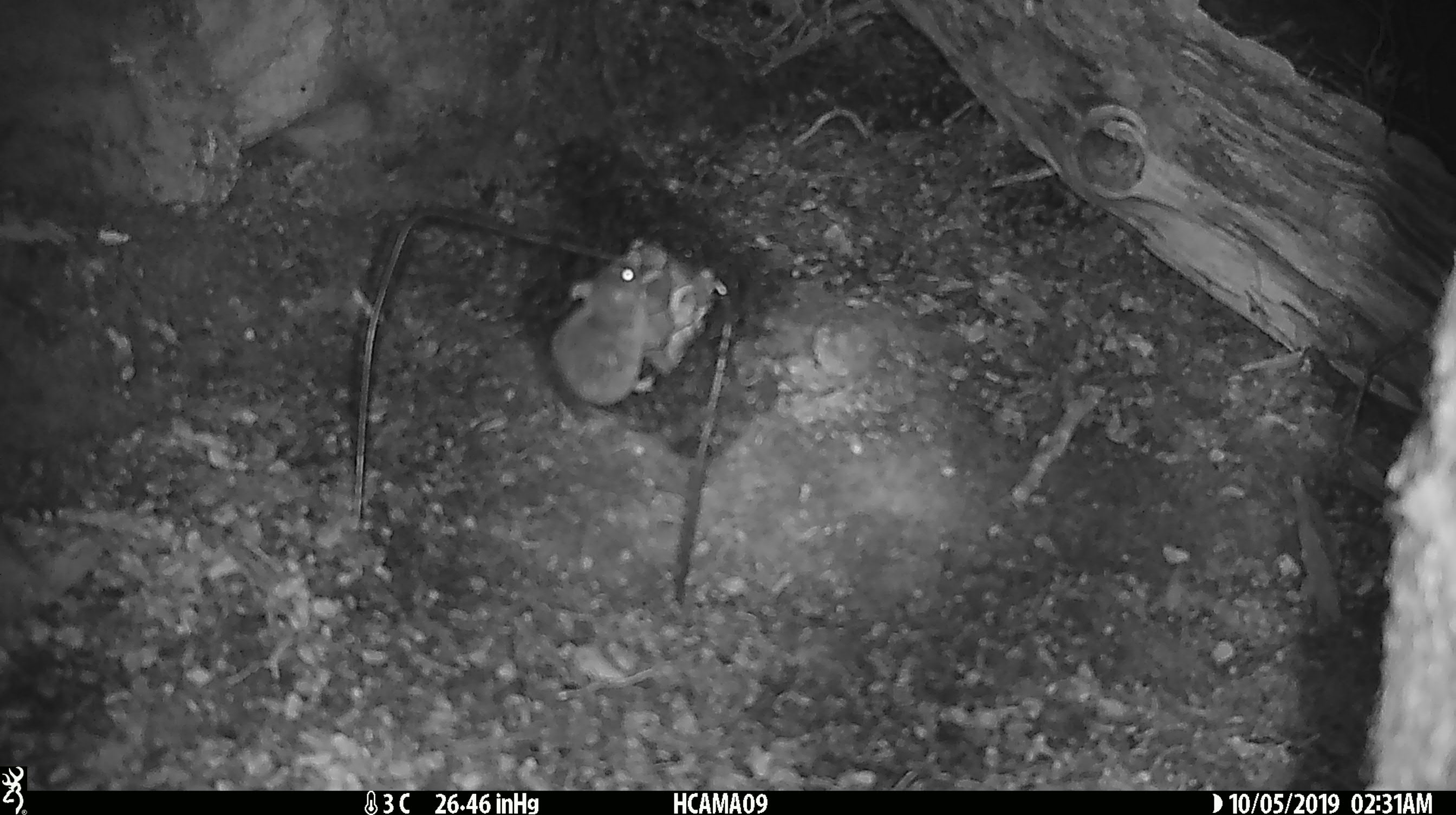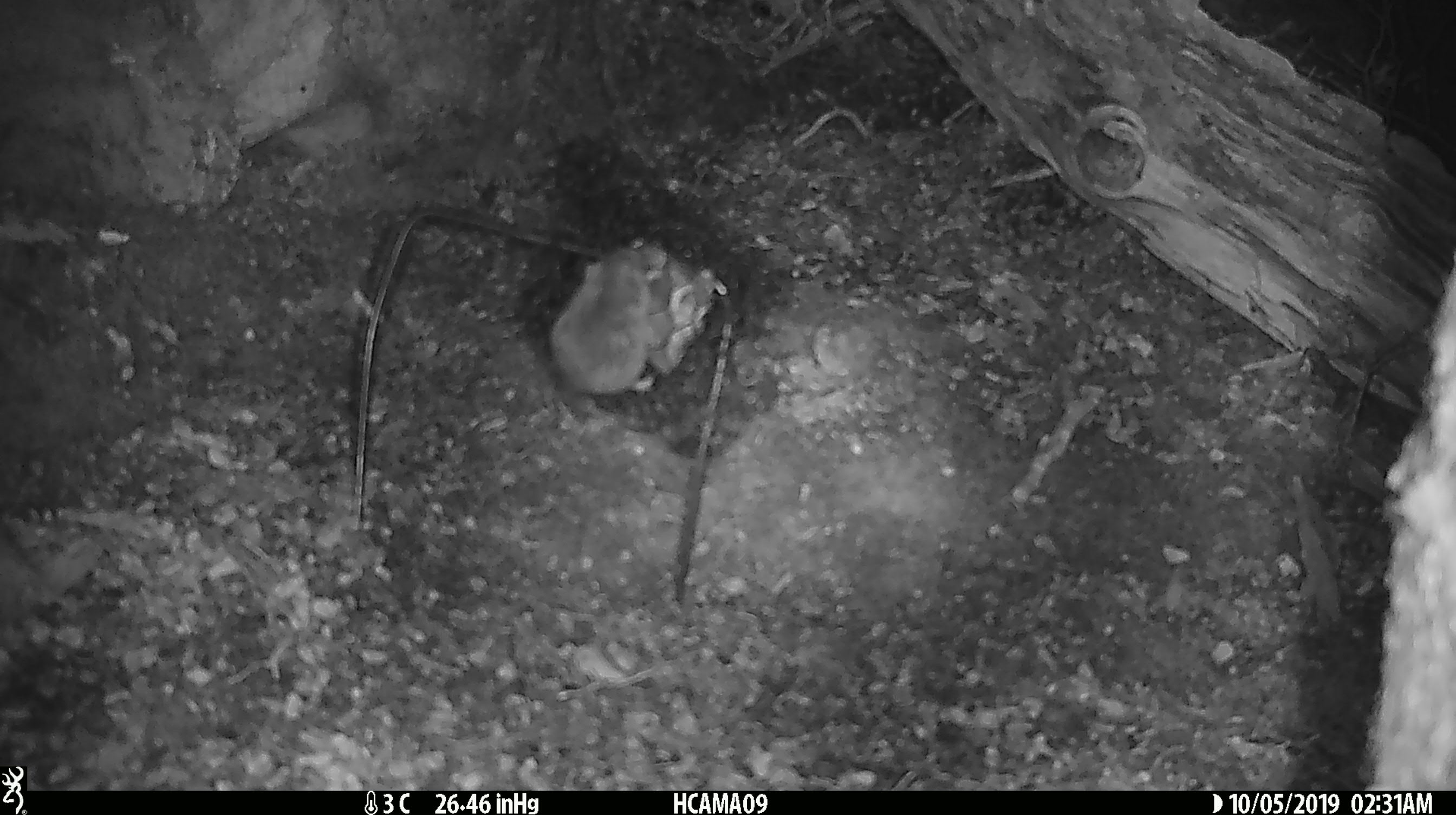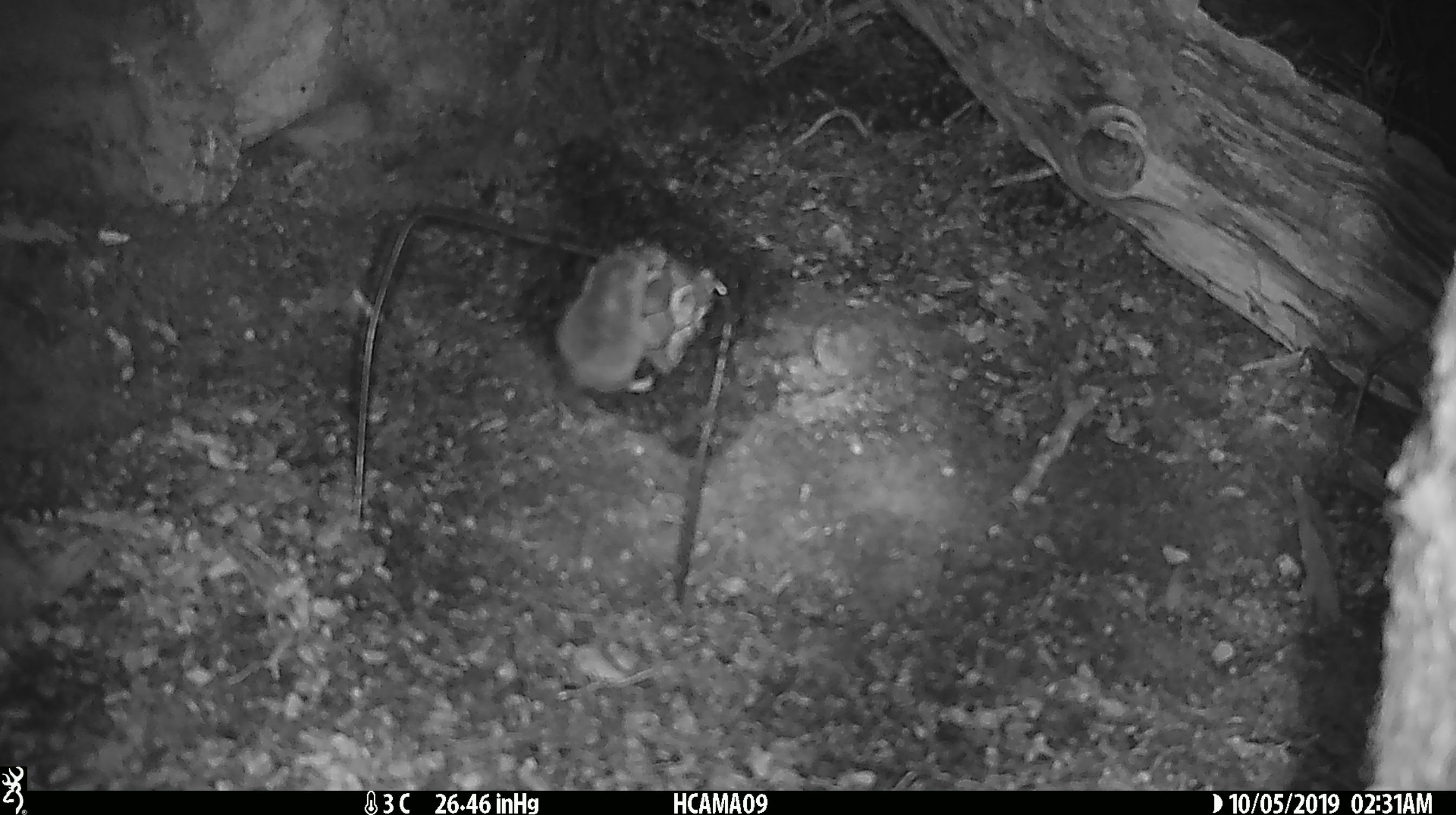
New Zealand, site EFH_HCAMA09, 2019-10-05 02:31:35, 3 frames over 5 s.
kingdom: Animalia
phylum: Chordata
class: Mammalia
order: Rodentia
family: Muridae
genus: Mus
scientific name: Mus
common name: mouse